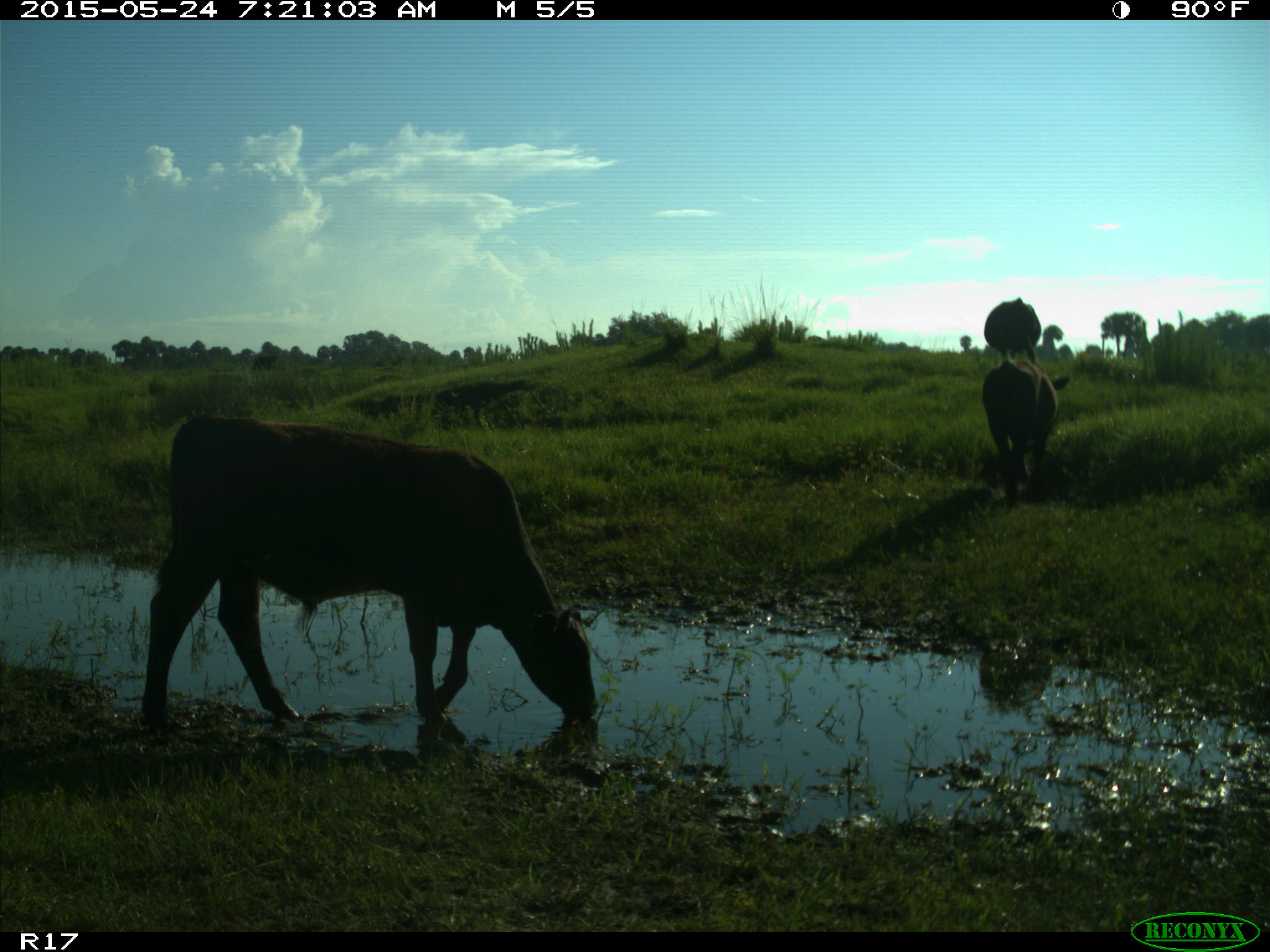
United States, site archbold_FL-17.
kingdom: Animalia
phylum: Chordata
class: Mammalia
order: Artiodactyla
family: Bovidae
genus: Bos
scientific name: Bos taurus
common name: domestic cow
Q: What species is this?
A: Bos taurus (domestic cow).